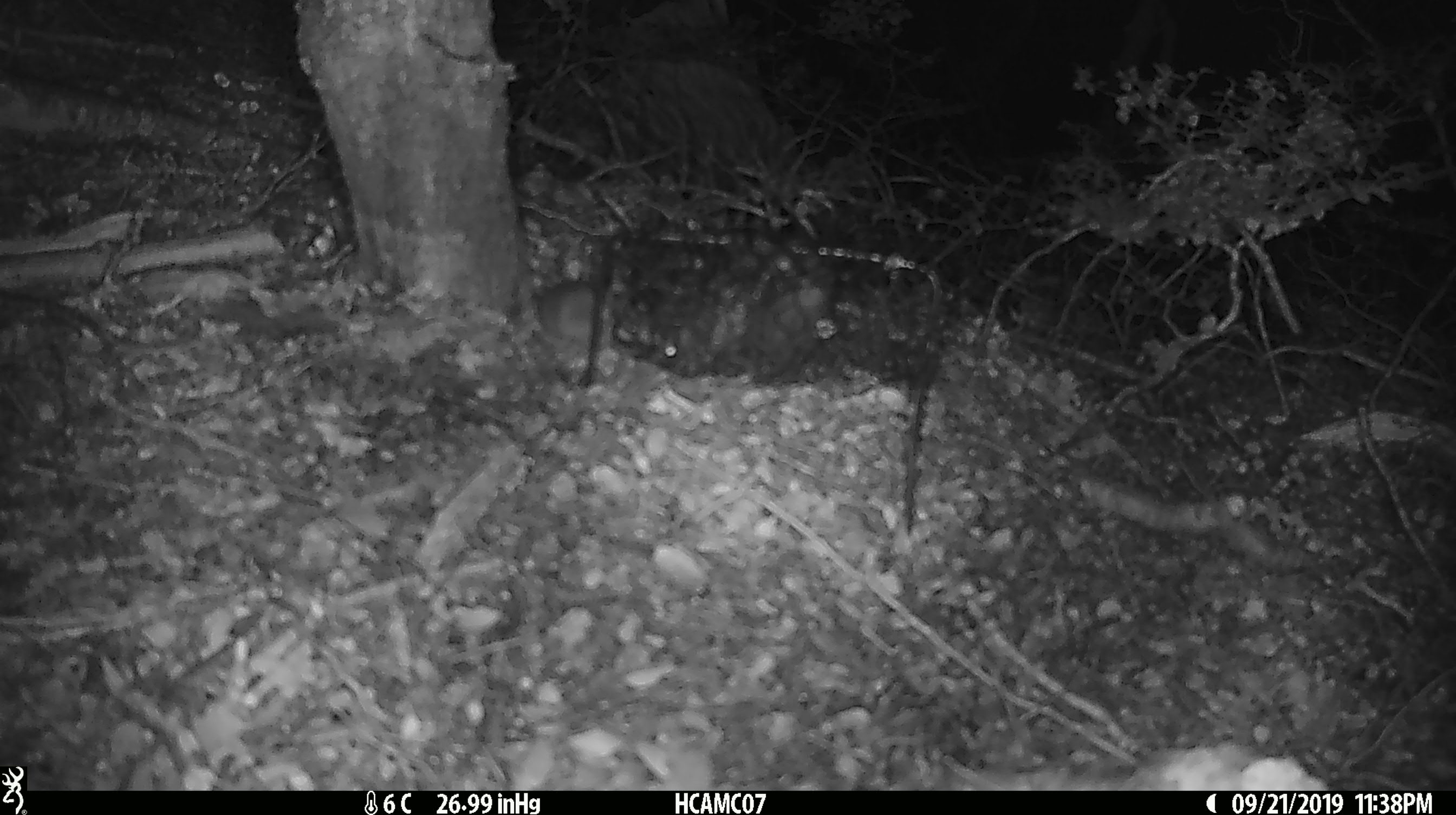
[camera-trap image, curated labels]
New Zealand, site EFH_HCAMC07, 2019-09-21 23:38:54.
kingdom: Animalia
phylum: Chordata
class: Mammalia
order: Rodentia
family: Muridae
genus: Mus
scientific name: Mus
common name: mouse